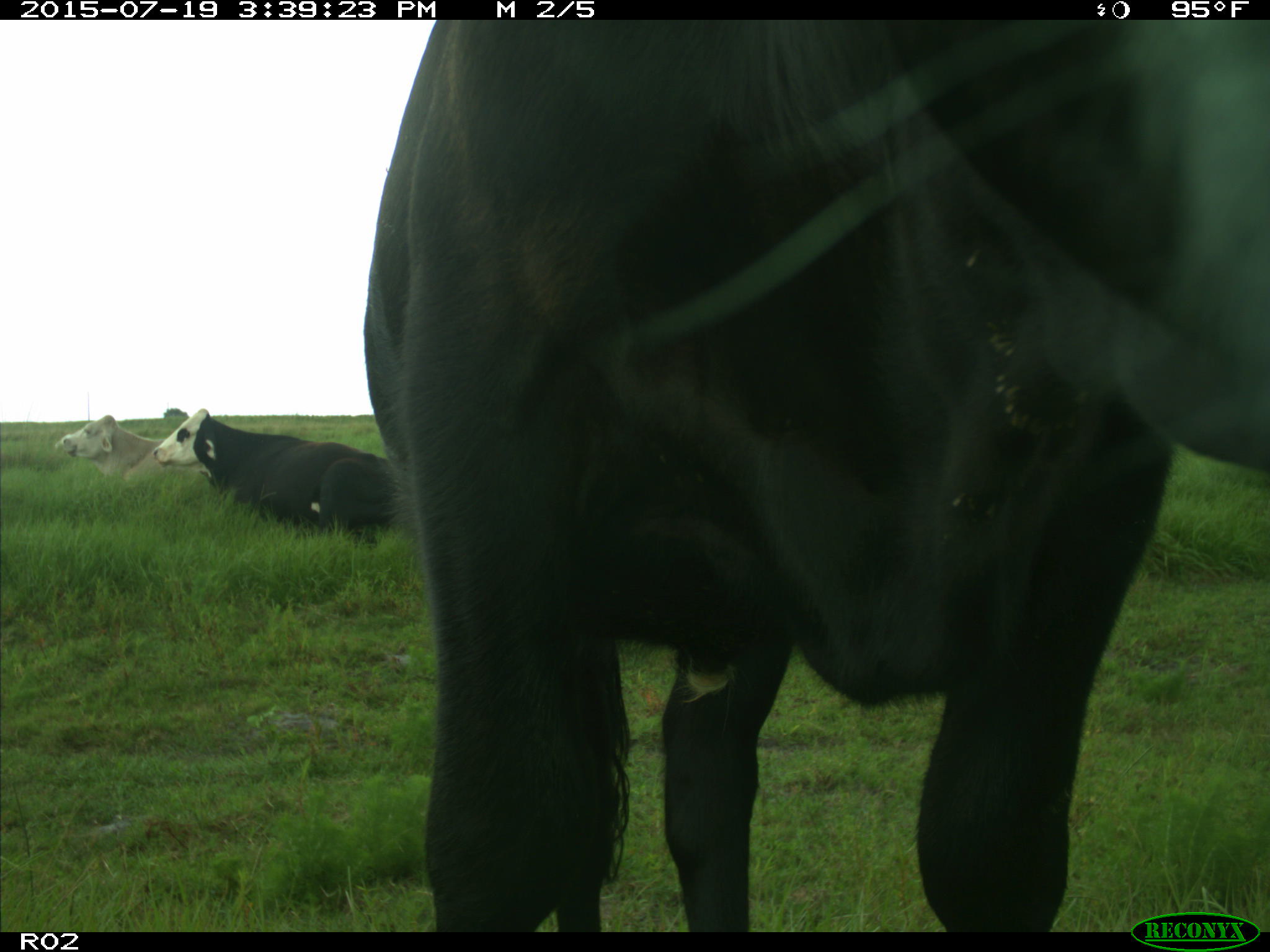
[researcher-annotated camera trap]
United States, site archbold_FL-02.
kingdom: Animalia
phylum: Chordata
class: Mammalia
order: Artiodactyla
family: Bovidae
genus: Bos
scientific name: Bos taurus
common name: domestic cow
Bos taurus (domestic cow).